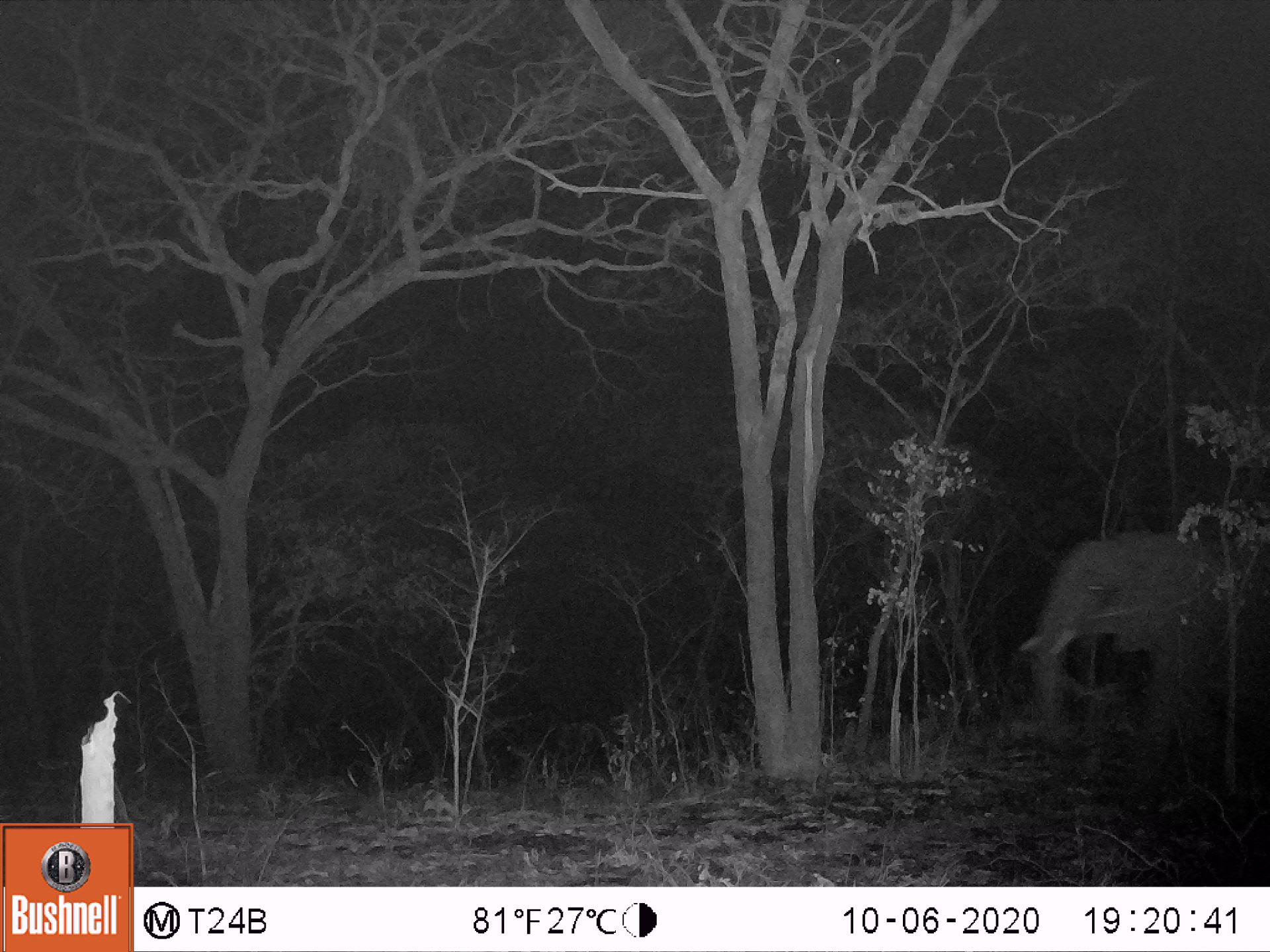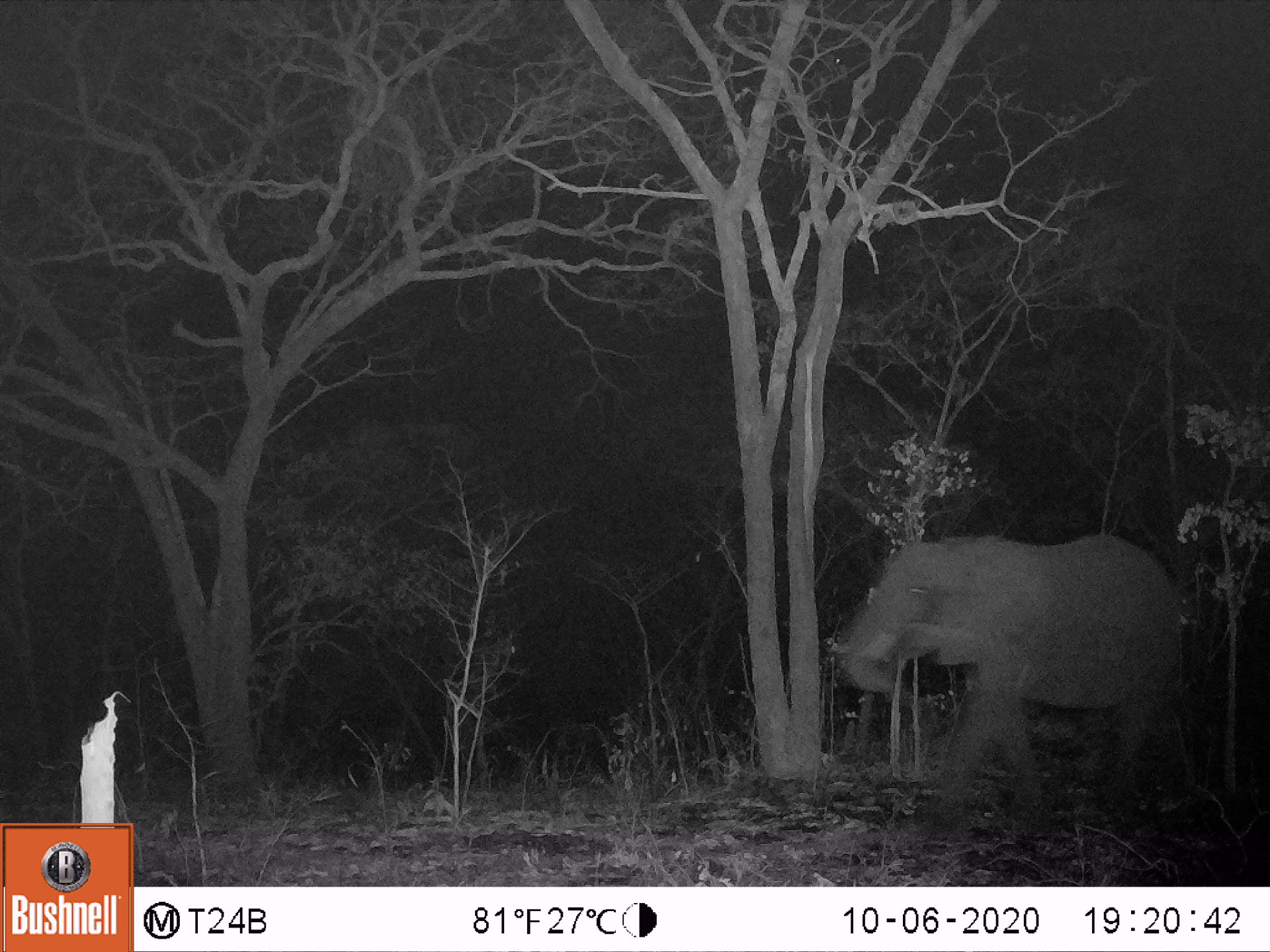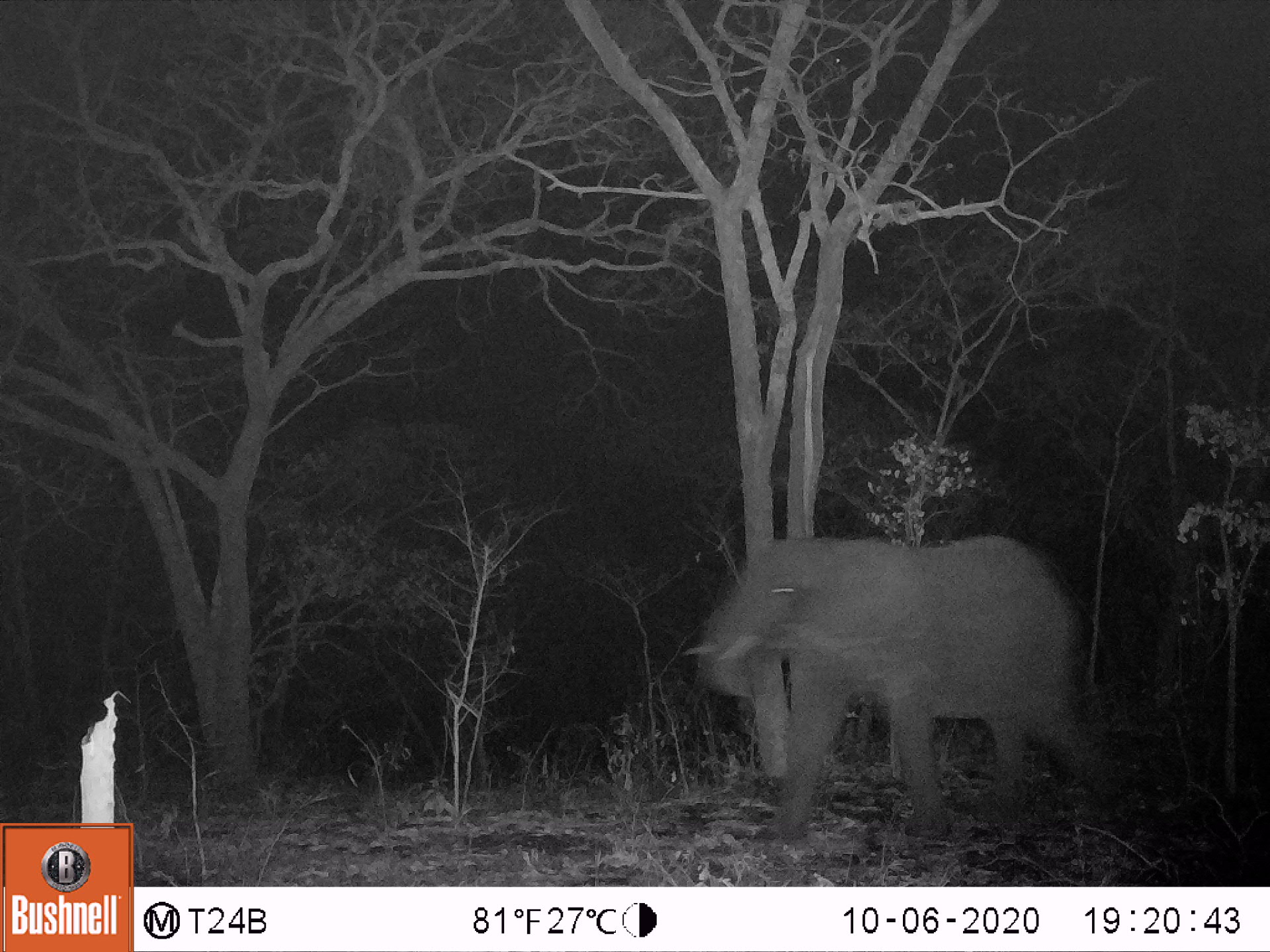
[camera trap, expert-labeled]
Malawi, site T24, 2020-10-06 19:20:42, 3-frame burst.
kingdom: Animalia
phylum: Chordata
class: Mammalia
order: Proboscidea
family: Elephantidae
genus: Loxodonta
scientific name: Loxodonta africana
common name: african savanna elephant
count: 1